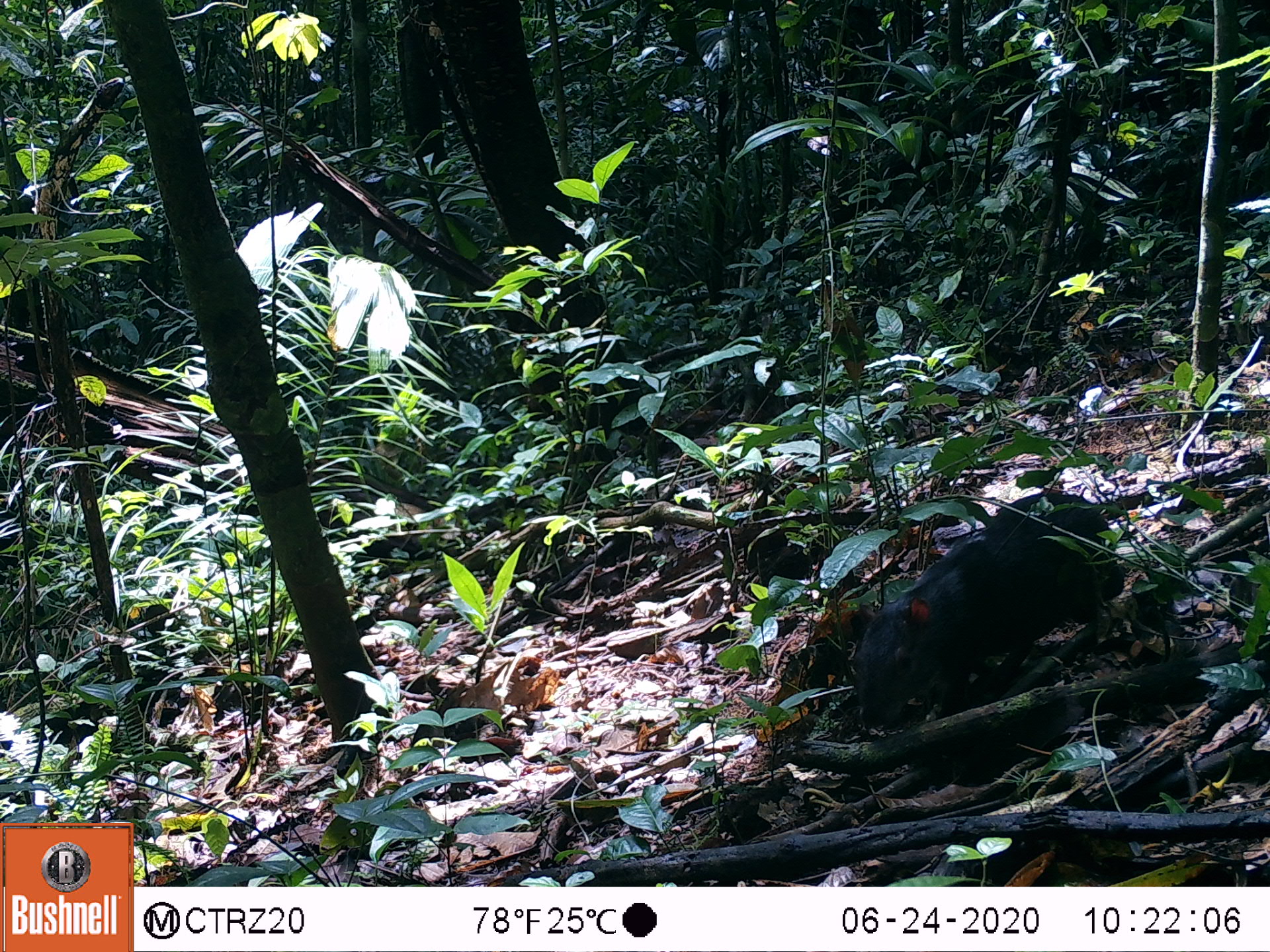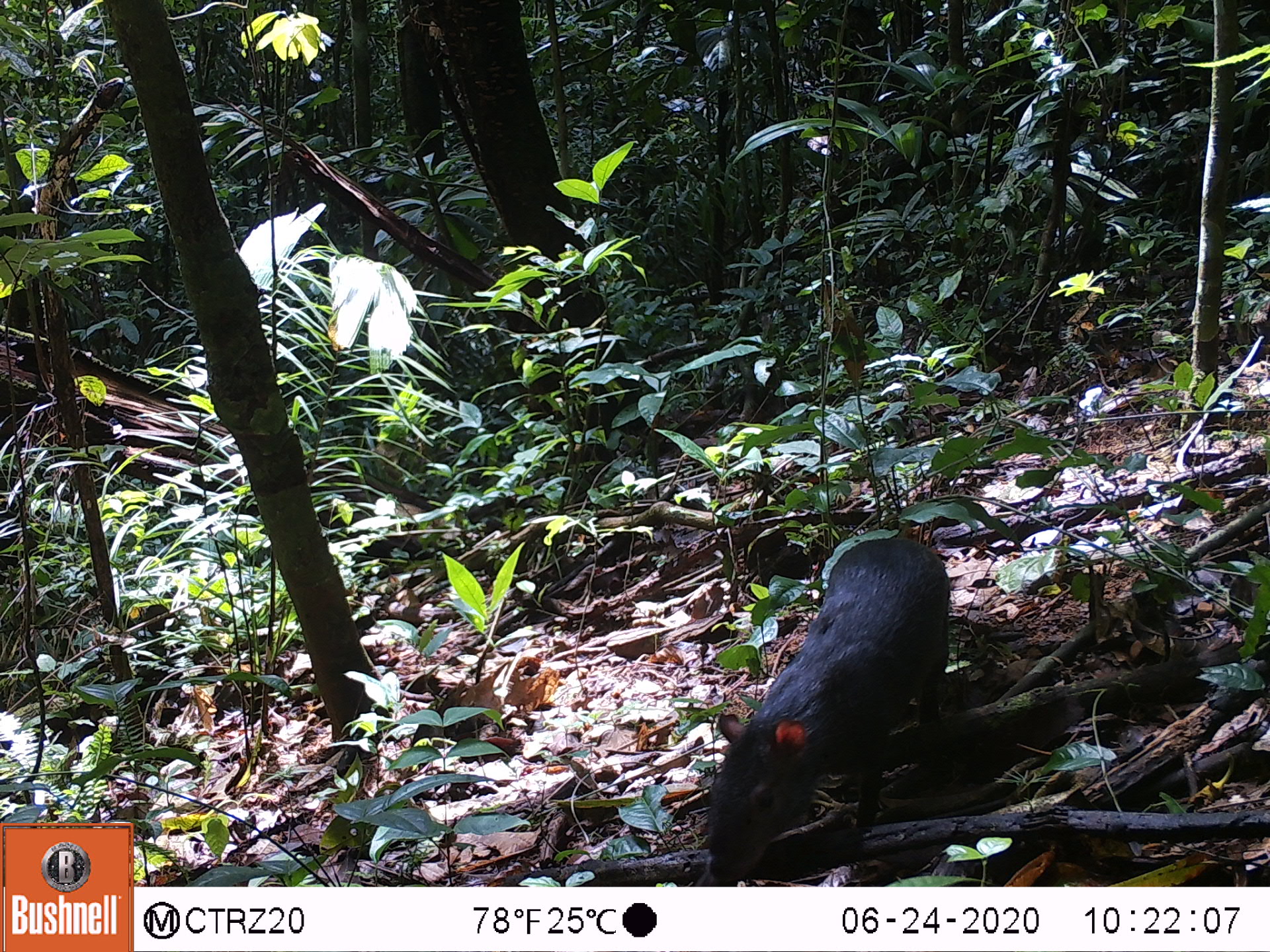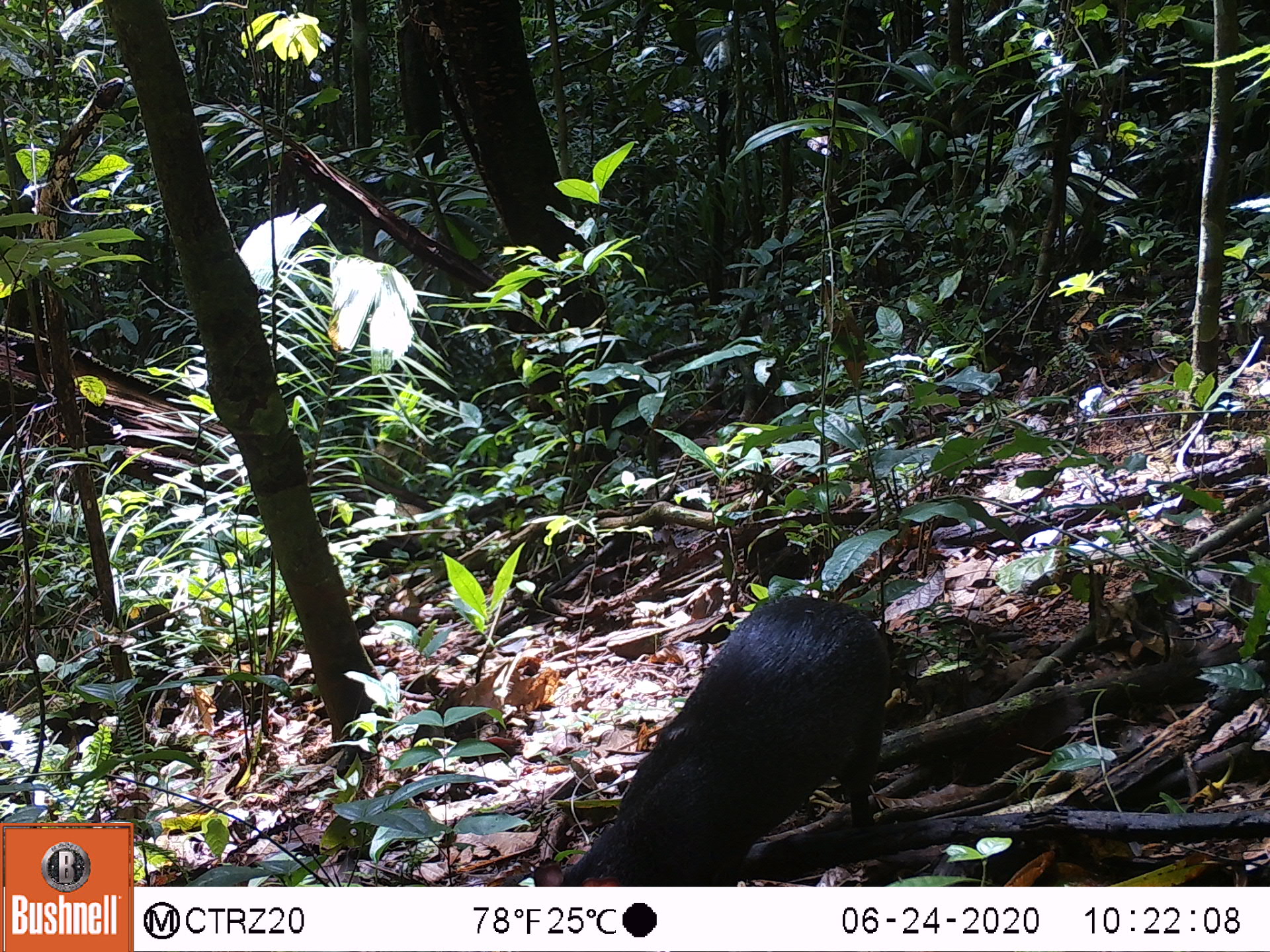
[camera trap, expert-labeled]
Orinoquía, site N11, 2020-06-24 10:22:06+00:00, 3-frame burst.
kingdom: Animalia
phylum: Chordata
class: Mammalia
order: Rodentia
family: Dasyproctidae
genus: Dasyprocta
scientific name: Dasyprocta fuliginosa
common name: black agouti